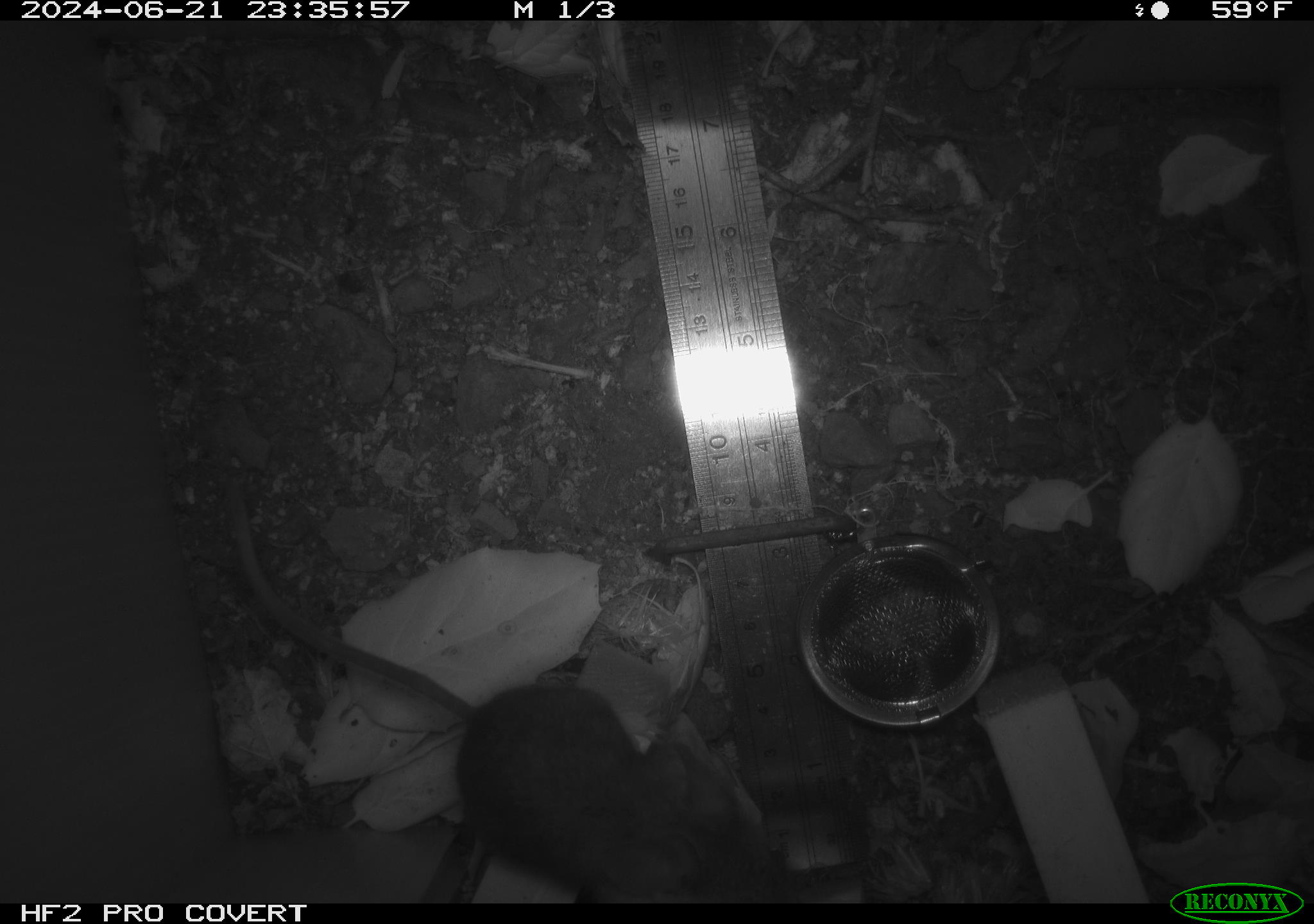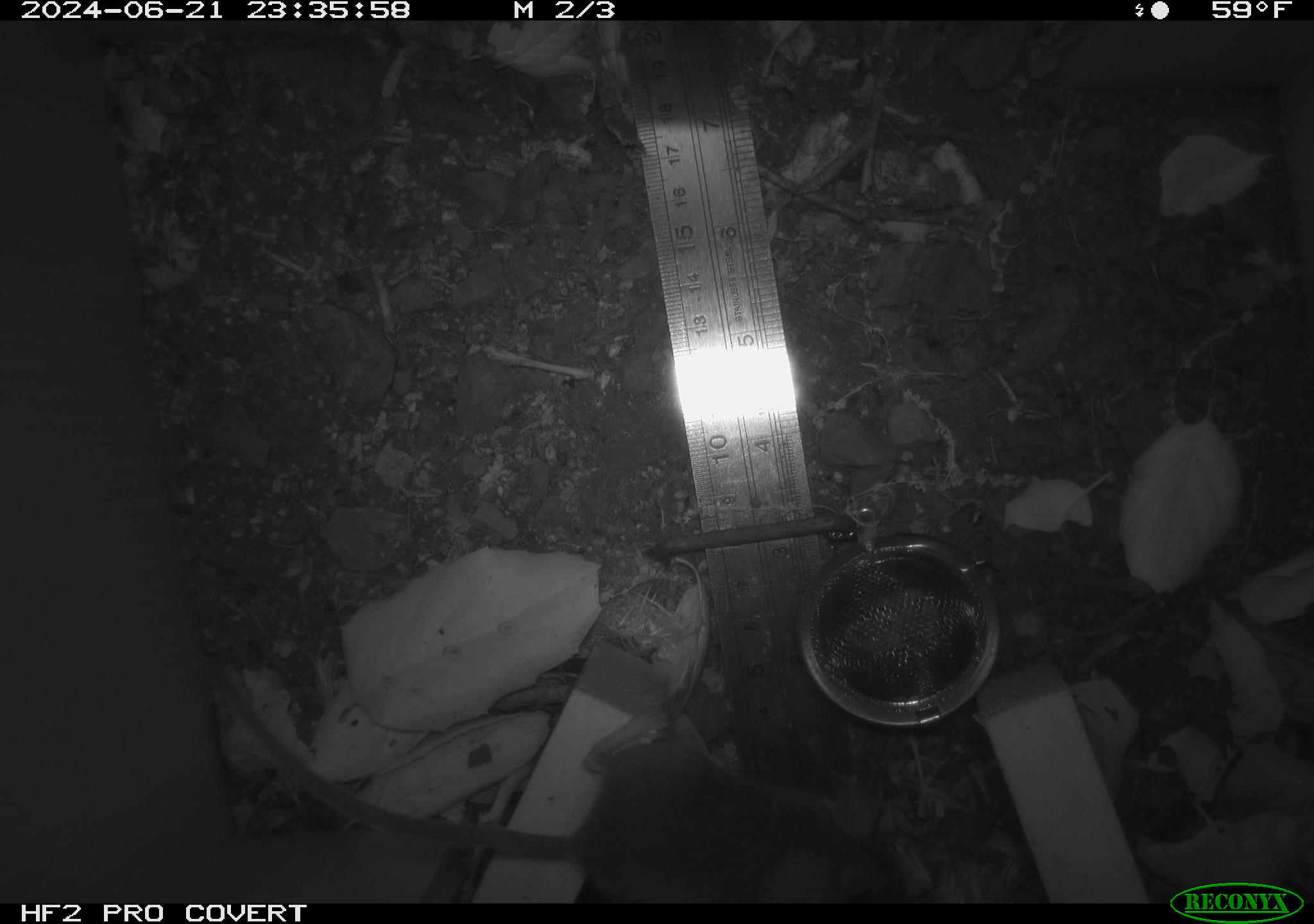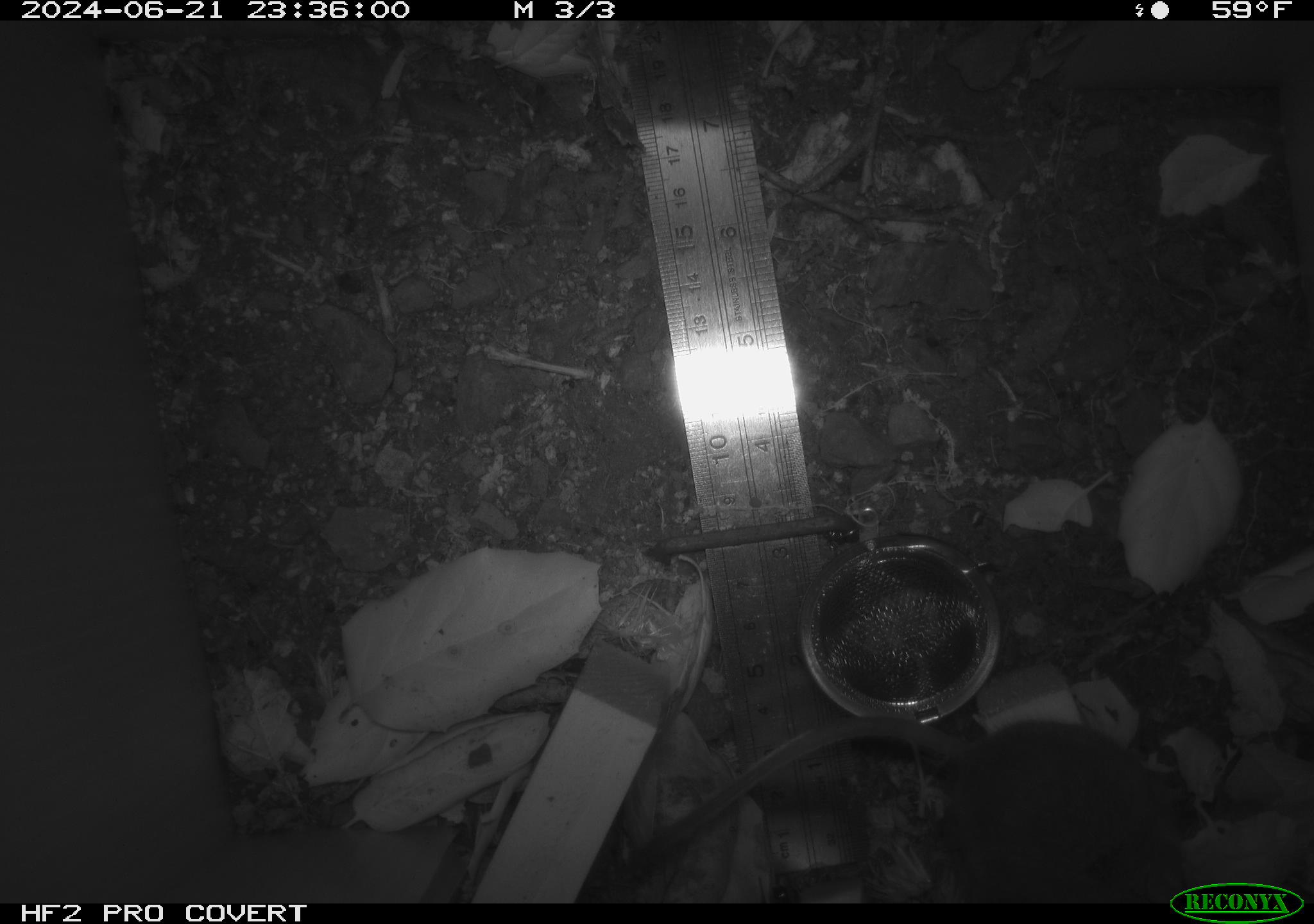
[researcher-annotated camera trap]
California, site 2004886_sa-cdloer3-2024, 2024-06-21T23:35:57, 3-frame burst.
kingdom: Animalia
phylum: Chordata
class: Mammalia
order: Rodentia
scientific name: Rodentia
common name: rodent